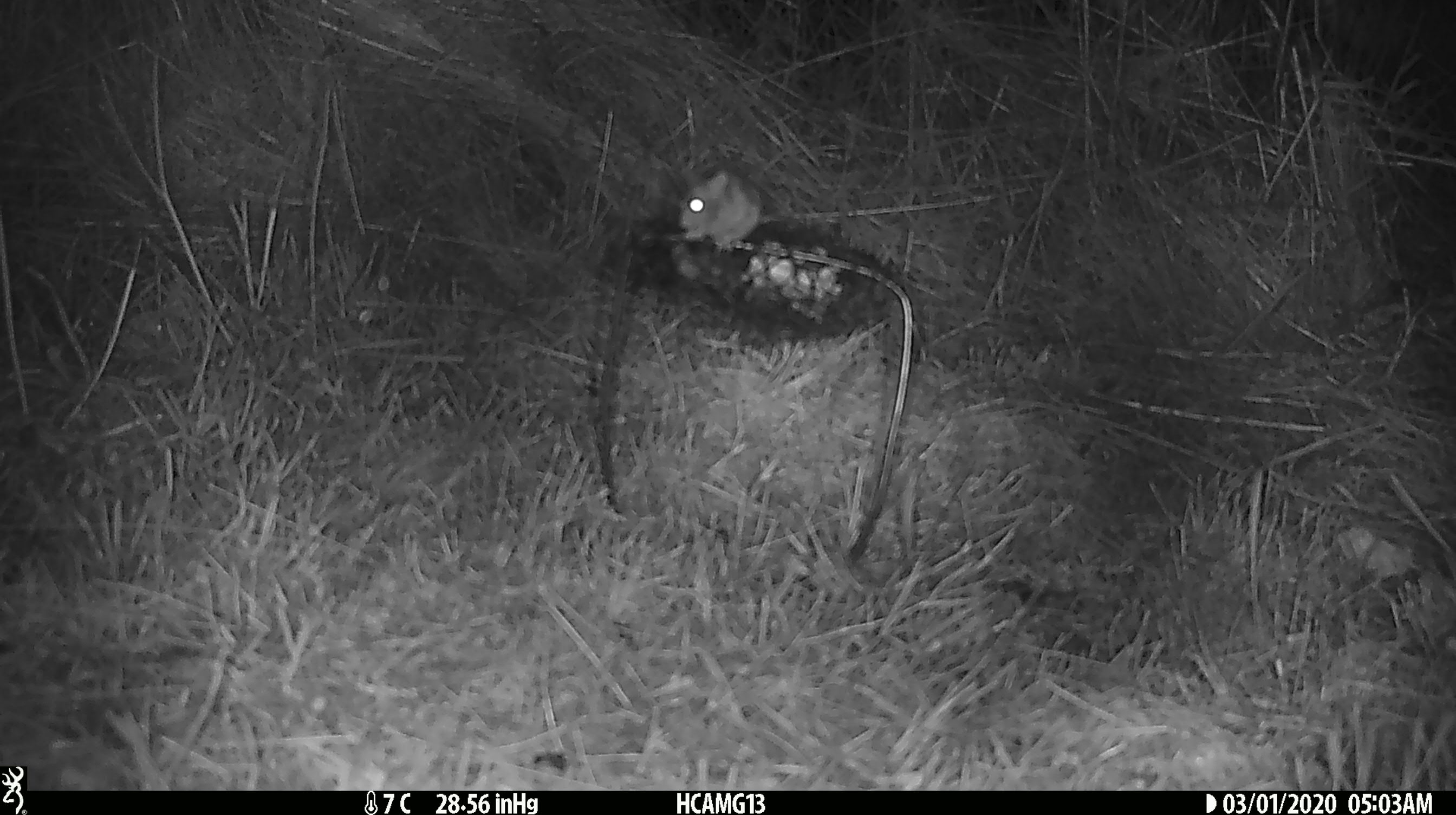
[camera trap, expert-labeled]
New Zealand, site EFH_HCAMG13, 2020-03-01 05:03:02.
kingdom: Animalia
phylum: Chordata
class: Mammalia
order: Rodentia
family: Muridae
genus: Mus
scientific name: Mus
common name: mouse